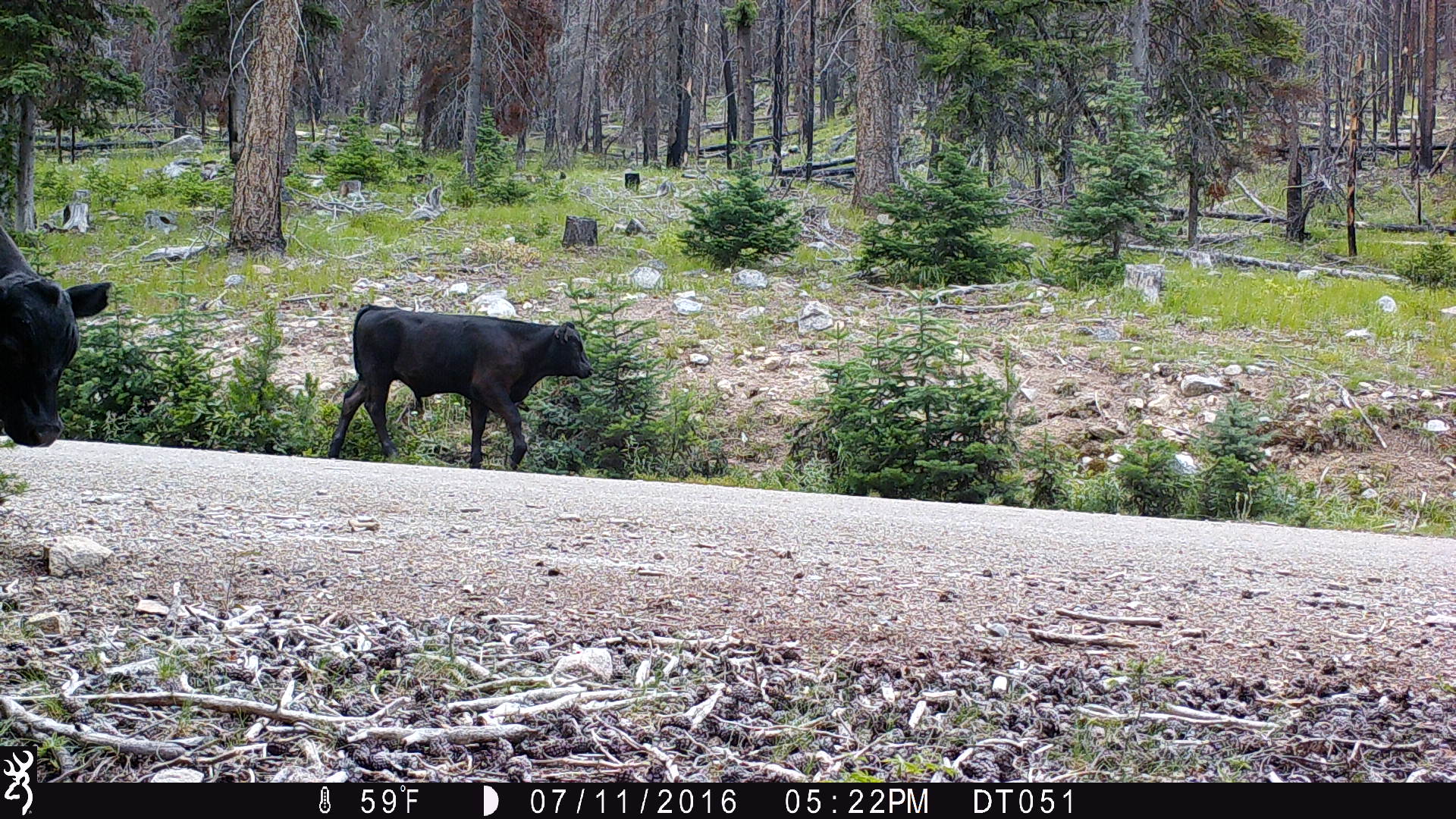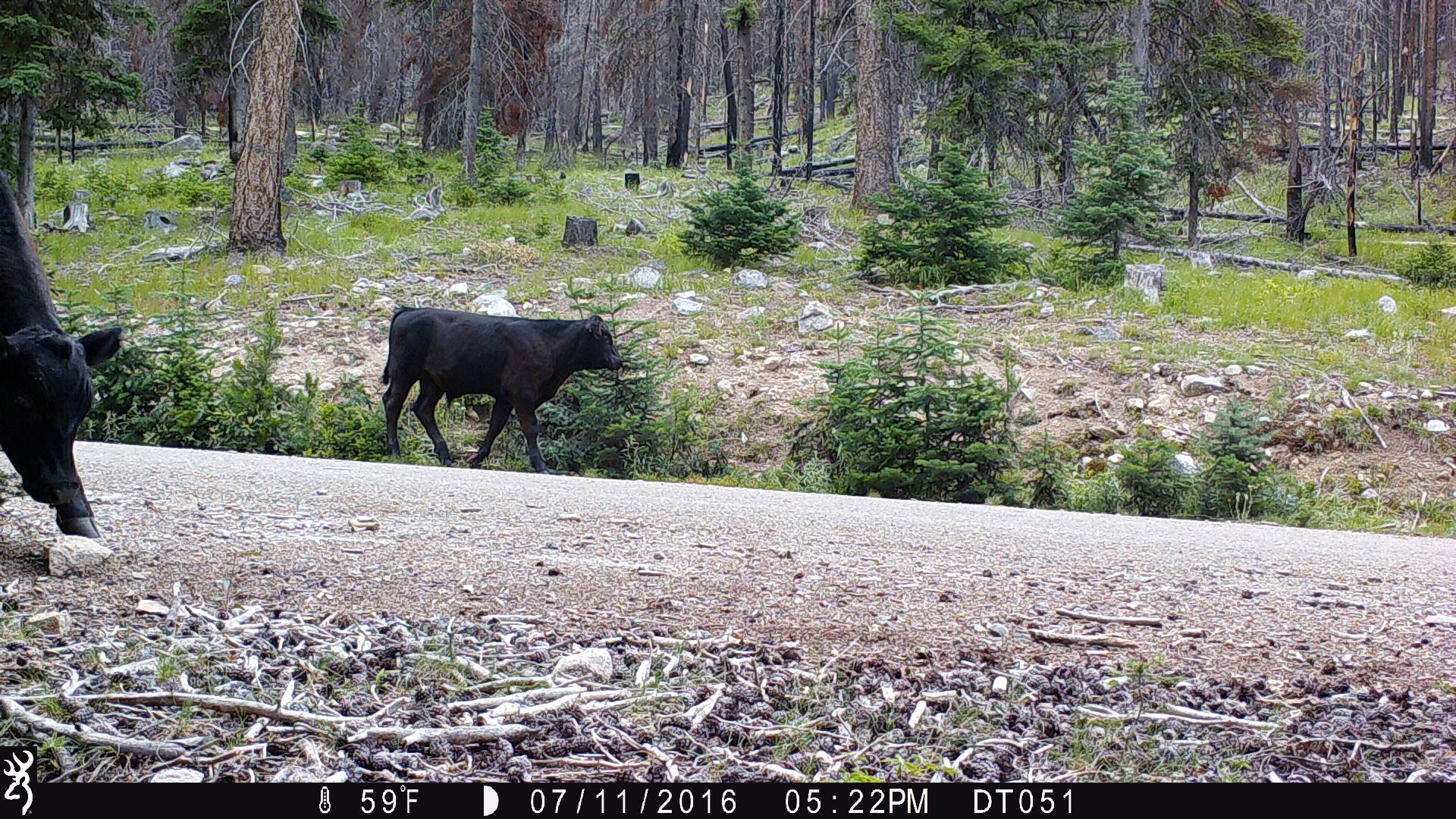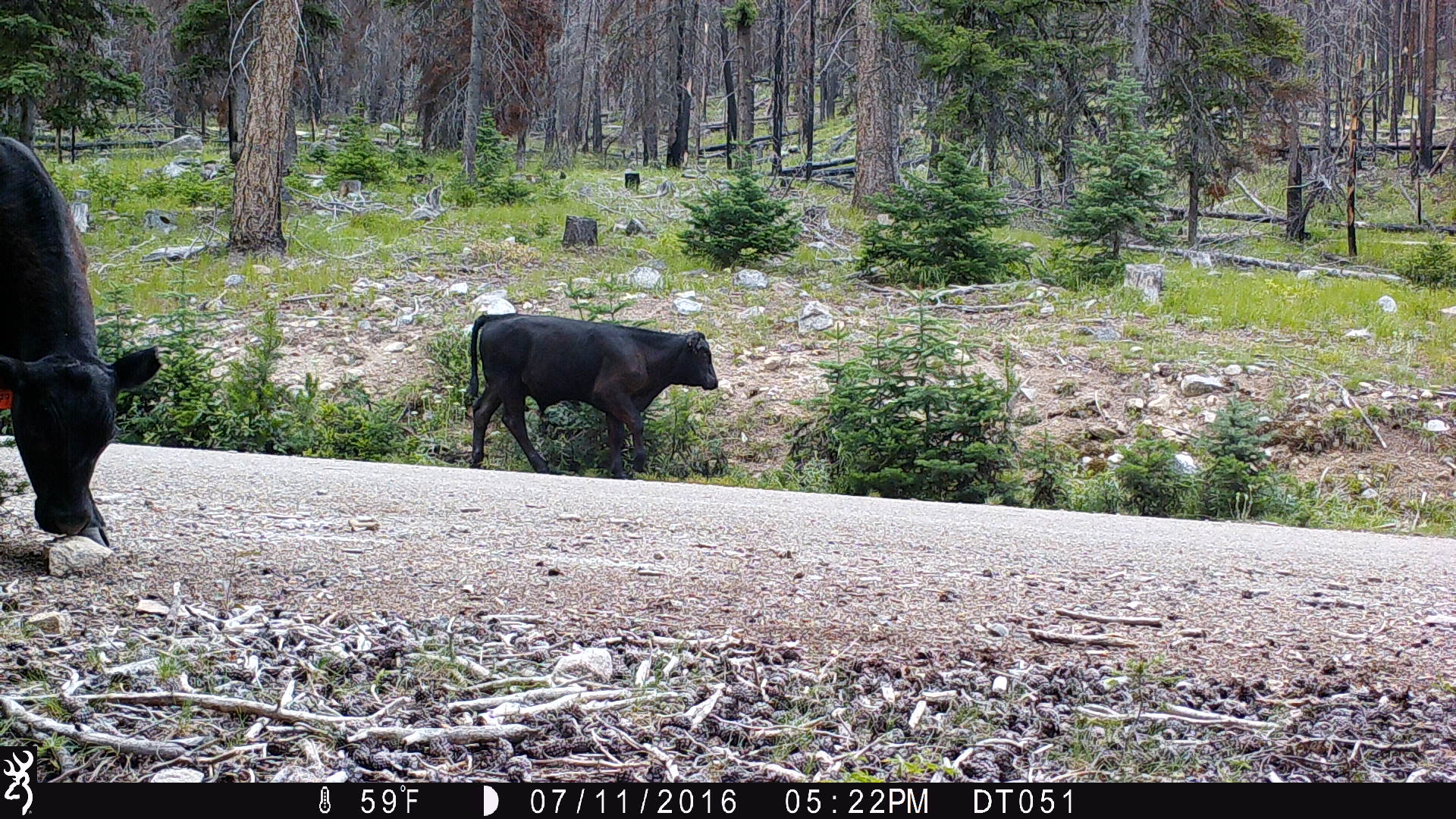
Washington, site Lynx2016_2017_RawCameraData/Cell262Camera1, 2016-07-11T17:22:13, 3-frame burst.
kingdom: Animalia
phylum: Chordata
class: Mammalia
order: Artiodactyla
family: Bovidae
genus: Bos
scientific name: Bos taurus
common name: domestic cattle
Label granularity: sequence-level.